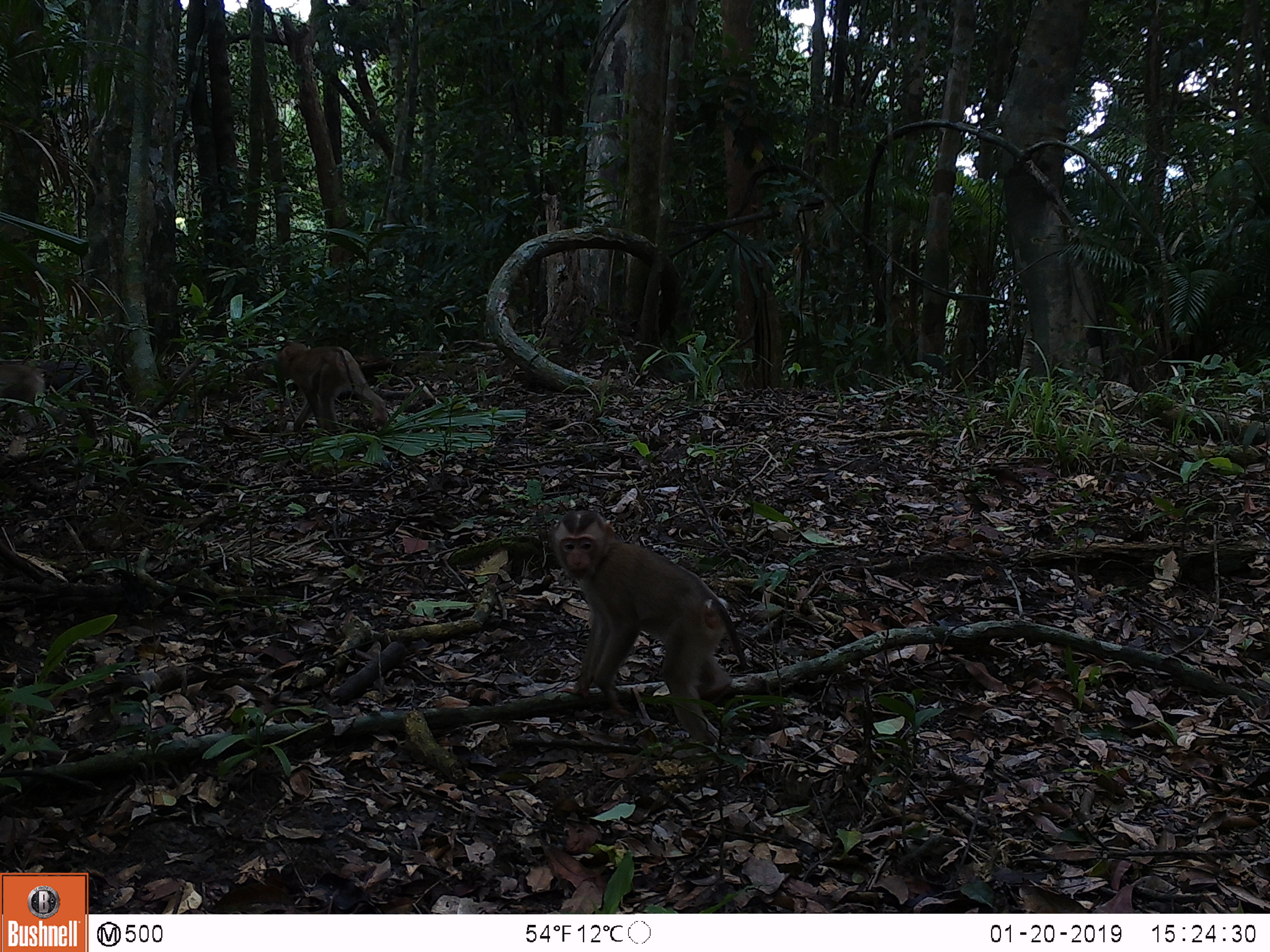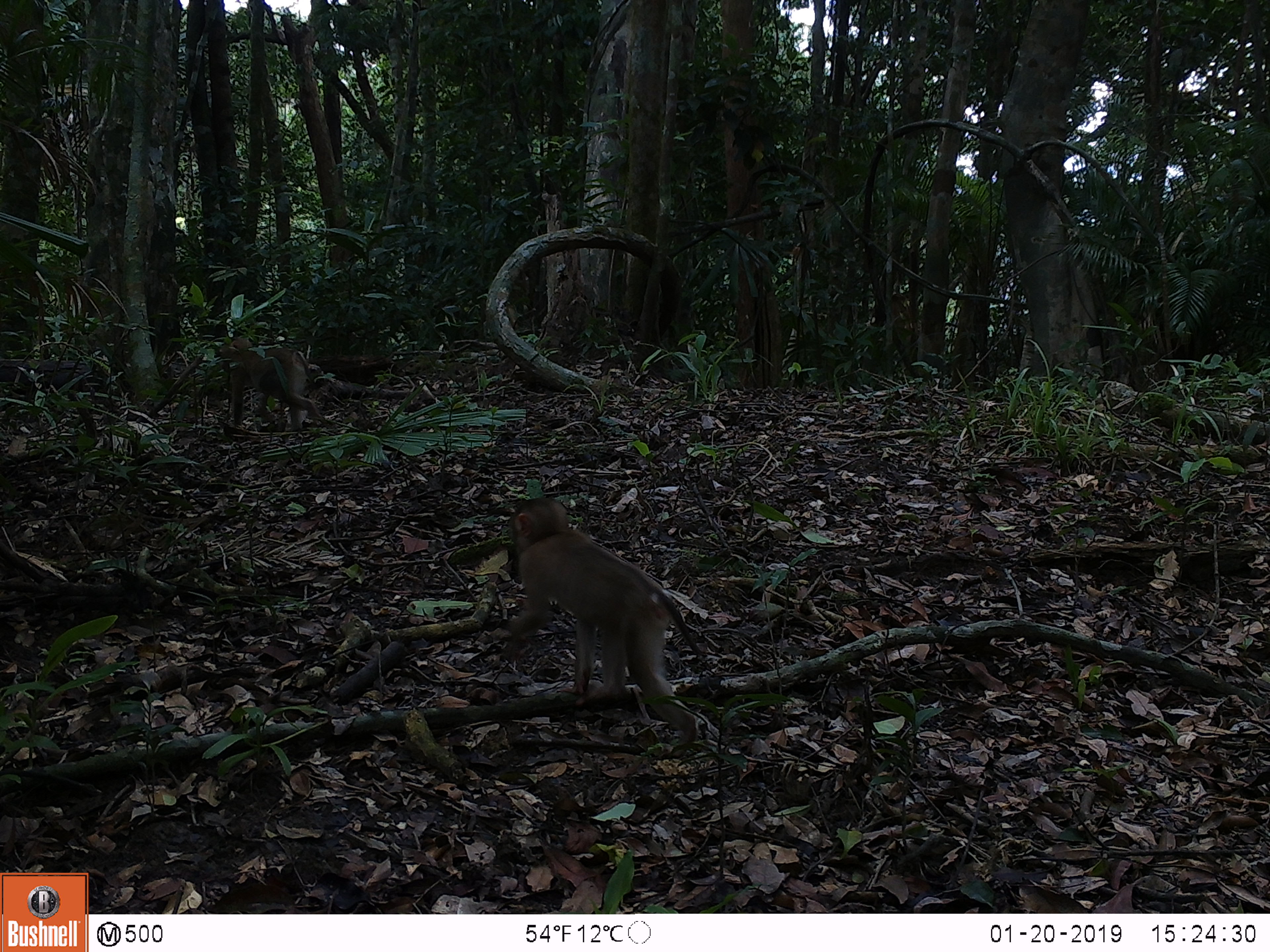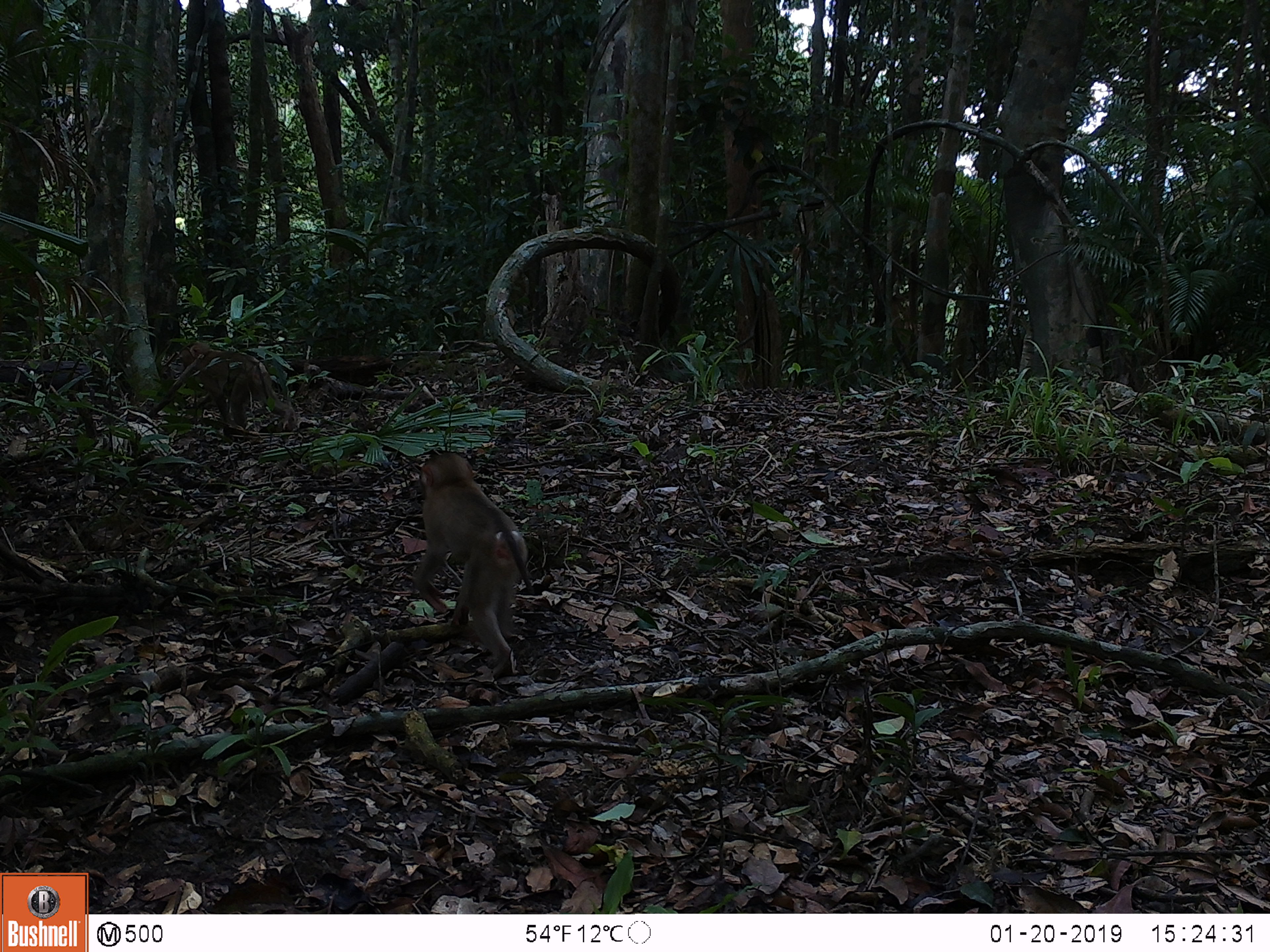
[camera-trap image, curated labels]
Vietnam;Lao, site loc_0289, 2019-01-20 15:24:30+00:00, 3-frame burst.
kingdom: Animalia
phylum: Chordata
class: Mammalia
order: Primates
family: Cercopithecidae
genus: Macaca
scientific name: Macaca nemestrina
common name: pig-tailed macaque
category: pig tailed macaque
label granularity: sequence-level